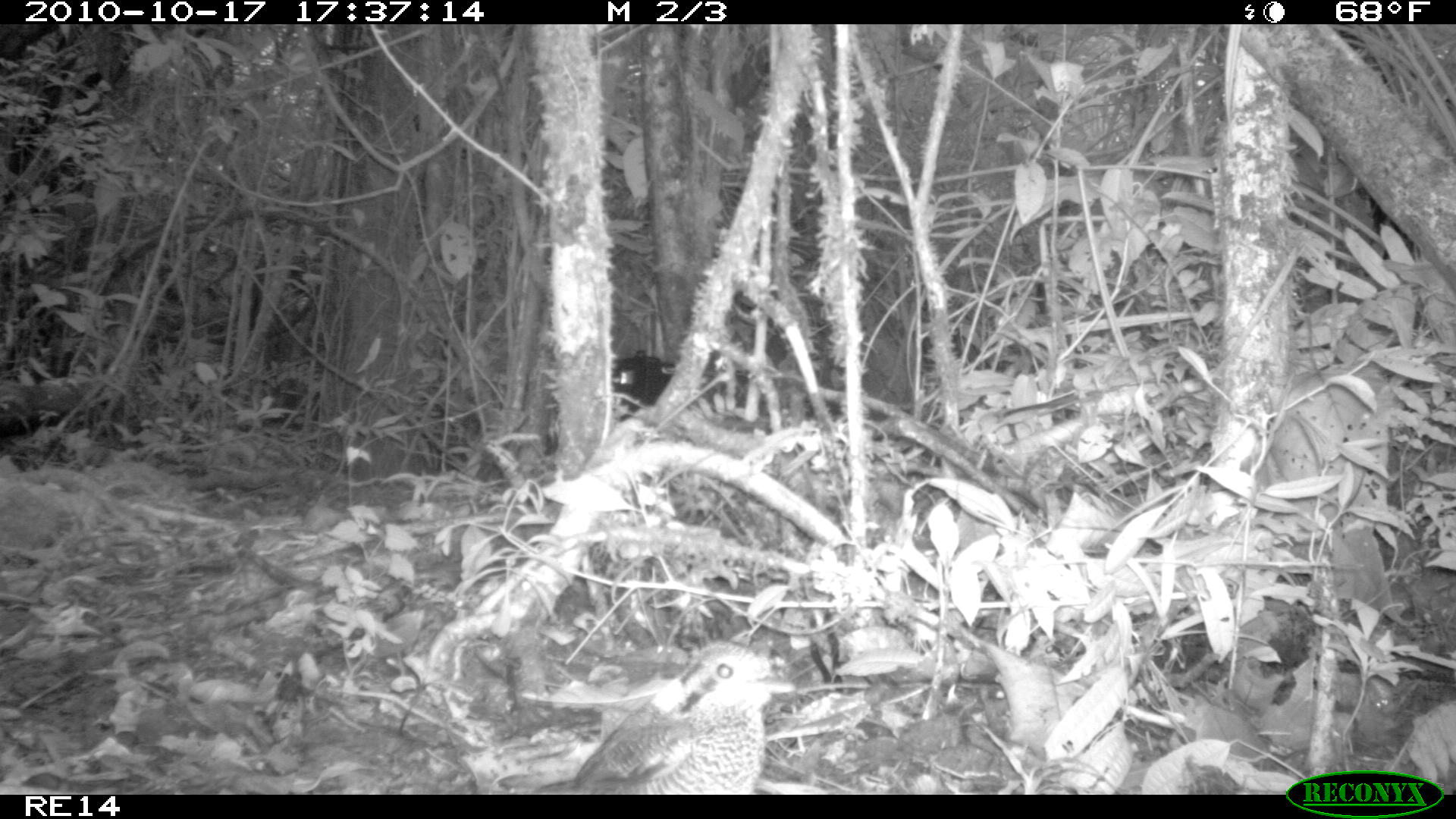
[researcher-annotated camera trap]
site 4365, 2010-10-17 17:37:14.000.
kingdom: Animalia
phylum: Chordata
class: Aves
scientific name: Aves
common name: bird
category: unknown bird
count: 1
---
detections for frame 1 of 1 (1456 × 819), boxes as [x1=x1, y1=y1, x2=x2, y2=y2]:
unknown bird: [x1=529, y1=636, x2=796, y2=794]